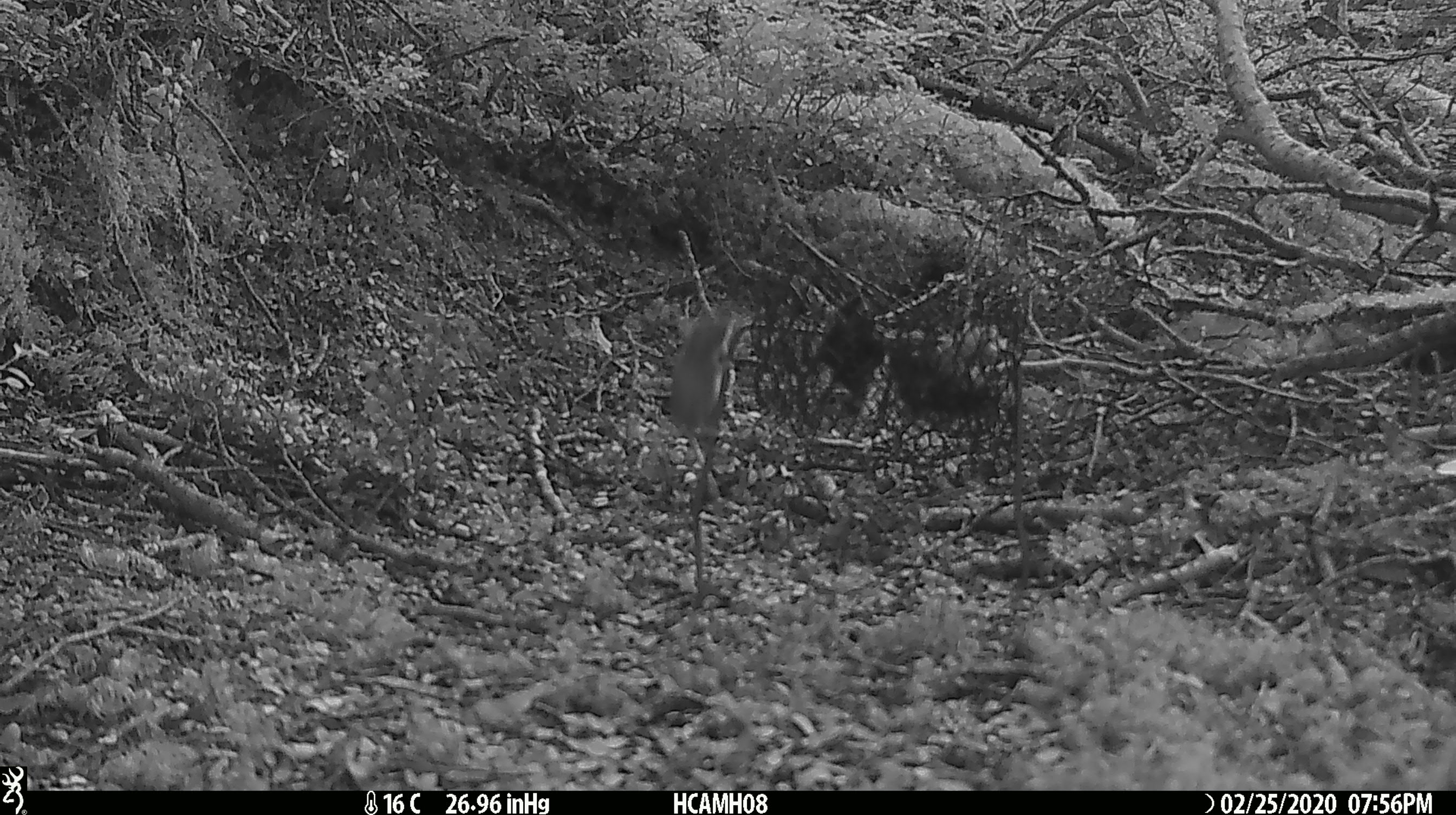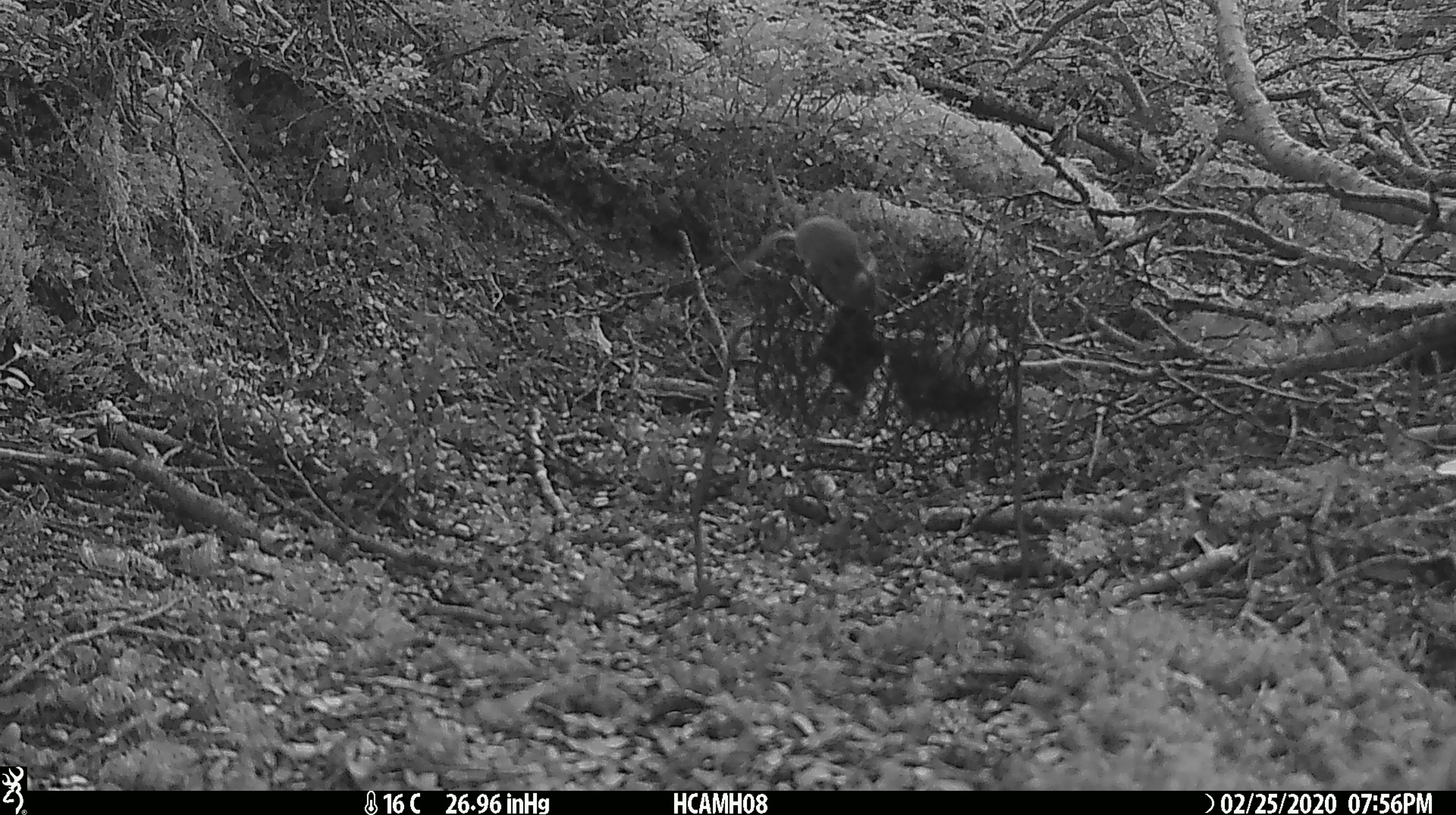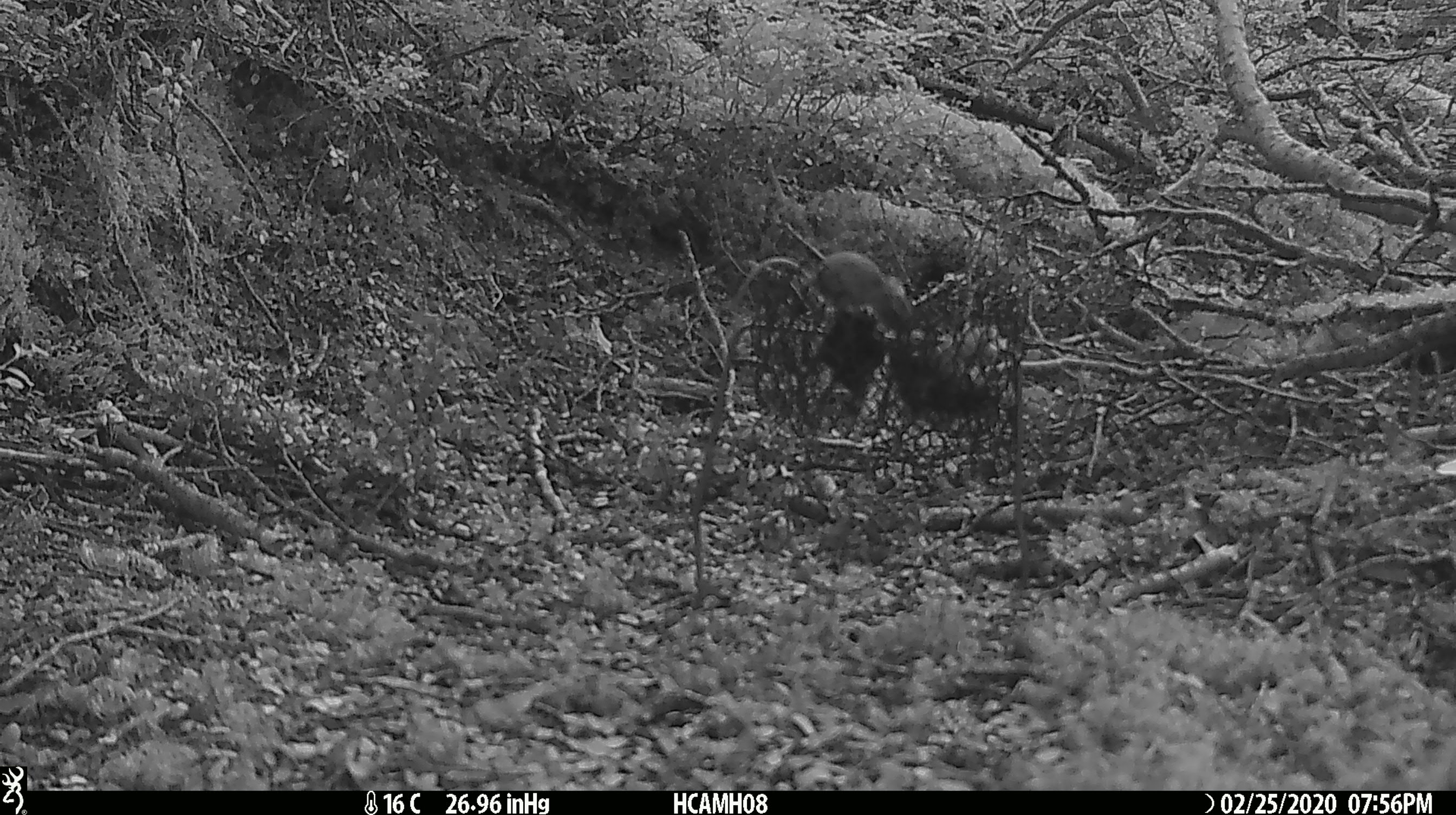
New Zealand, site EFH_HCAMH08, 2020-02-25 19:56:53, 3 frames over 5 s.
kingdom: Animalia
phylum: Chordata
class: Mammalia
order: Rodentia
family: Muridae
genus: Mus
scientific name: Mus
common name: mouse